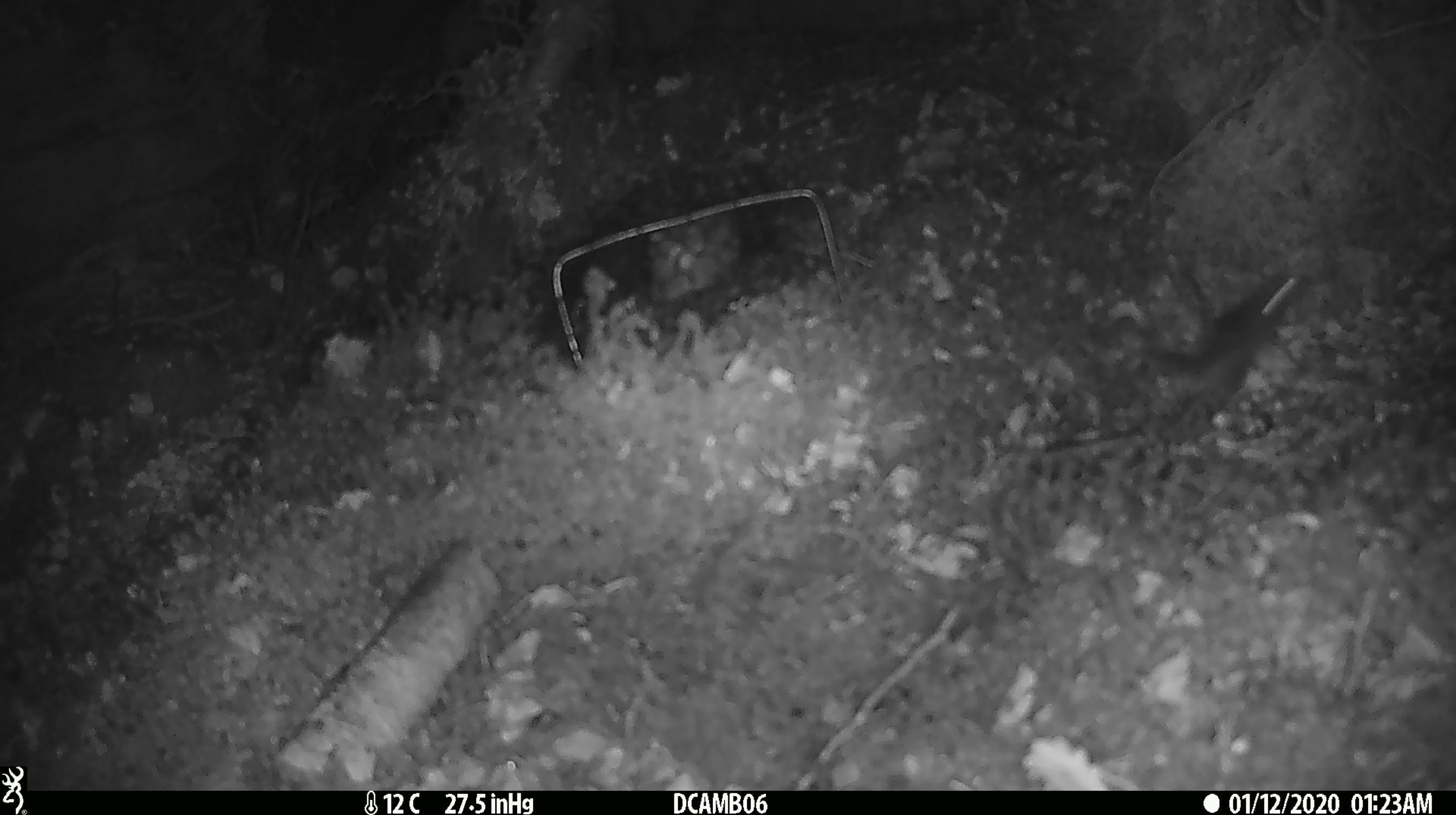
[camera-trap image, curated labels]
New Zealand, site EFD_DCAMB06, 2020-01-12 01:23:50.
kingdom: Animalia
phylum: Chordata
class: Mammalia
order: Rodentia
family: Muridae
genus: Mus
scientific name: Mus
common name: mouse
Mouse (Mus).